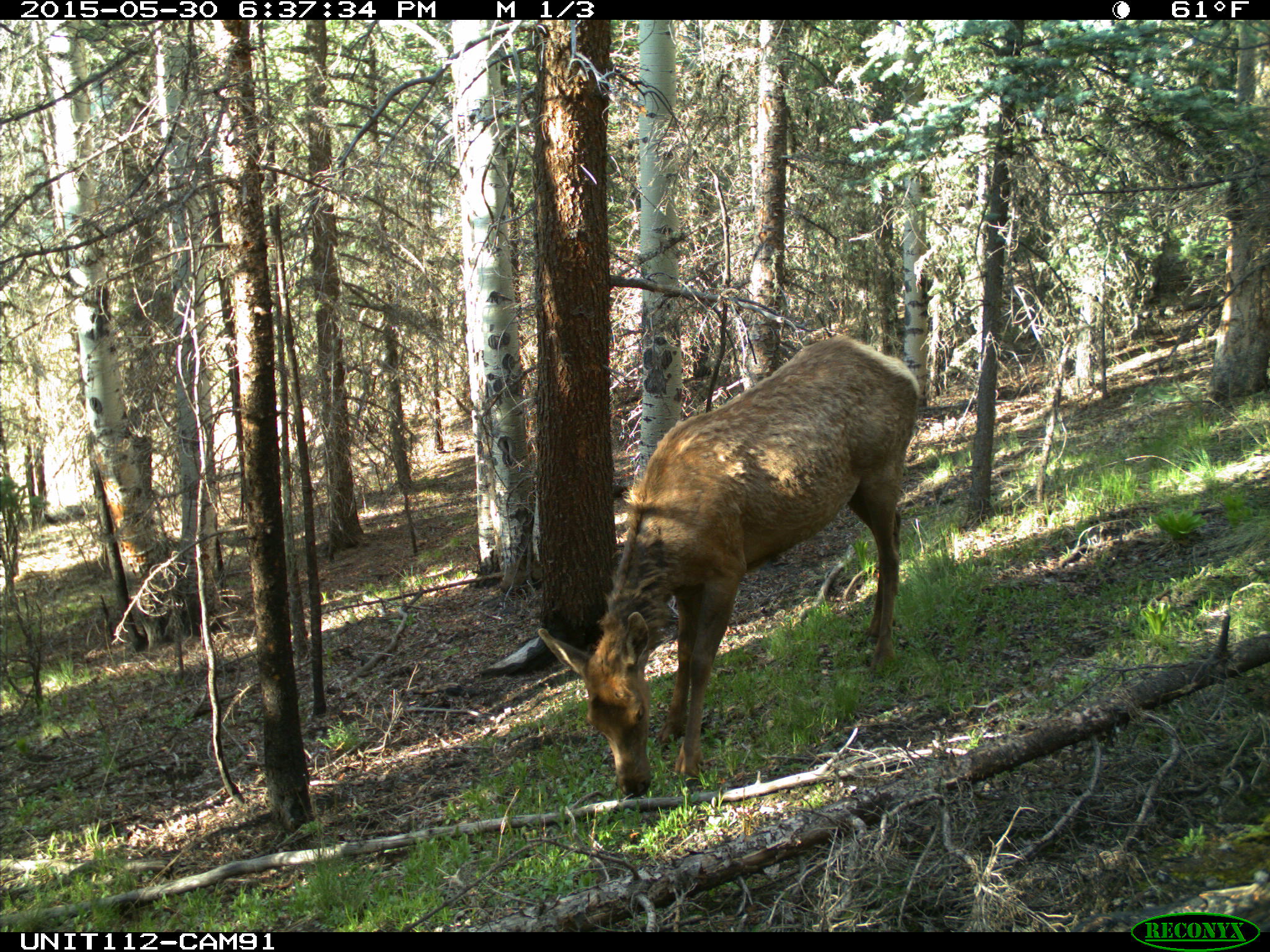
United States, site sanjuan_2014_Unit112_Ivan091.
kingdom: Animalia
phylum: Chordata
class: Mammalia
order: Artiodactyla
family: Cervidae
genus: Cervus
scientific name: Cervus elaphus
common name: red deer